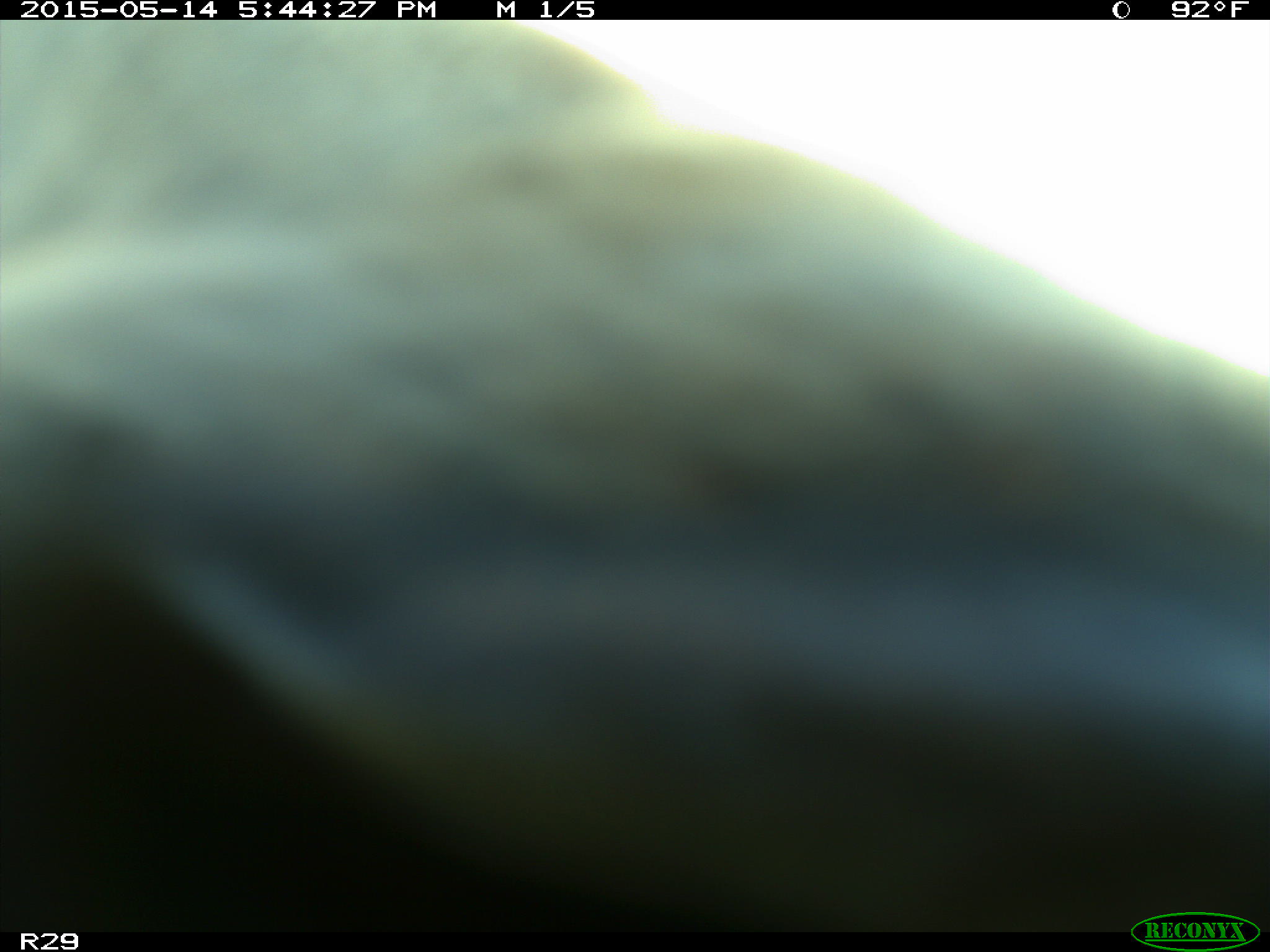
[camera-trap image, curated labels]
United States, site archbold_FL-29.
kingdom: Animalia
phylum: Chordata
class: Mammalia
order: Artiodactyla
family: Bovidae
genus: Bos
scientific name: Bos taurus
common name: domestic cow